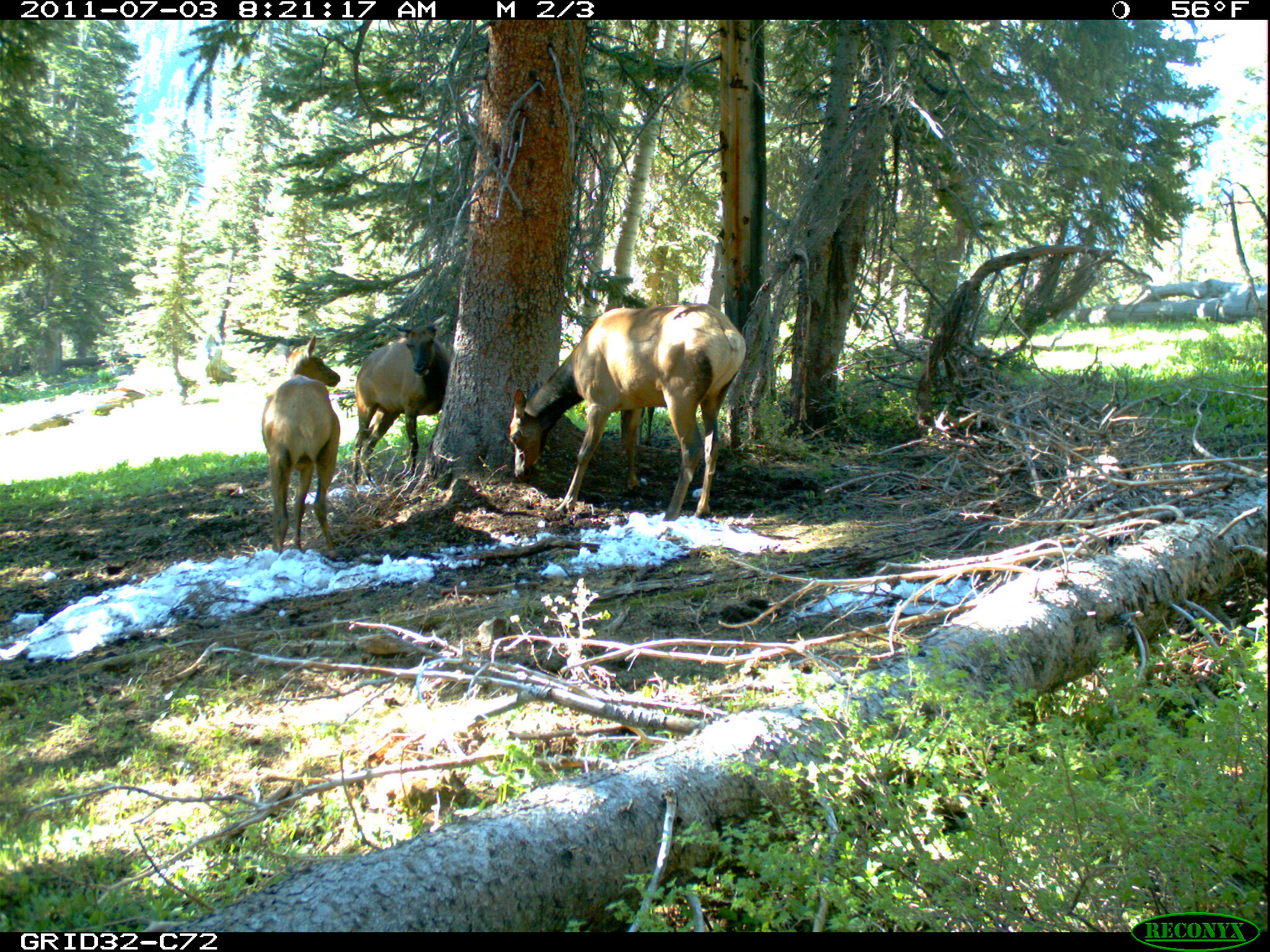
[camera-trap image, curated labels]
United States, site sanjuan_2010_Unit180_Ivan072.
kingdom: Animalia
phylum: Chordata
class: Mammalia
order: Artiodactyla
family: Cervidae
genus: Cervus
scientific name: Cervus elaphus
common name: red deer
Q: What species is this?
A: Cervus elaphus (red deer).